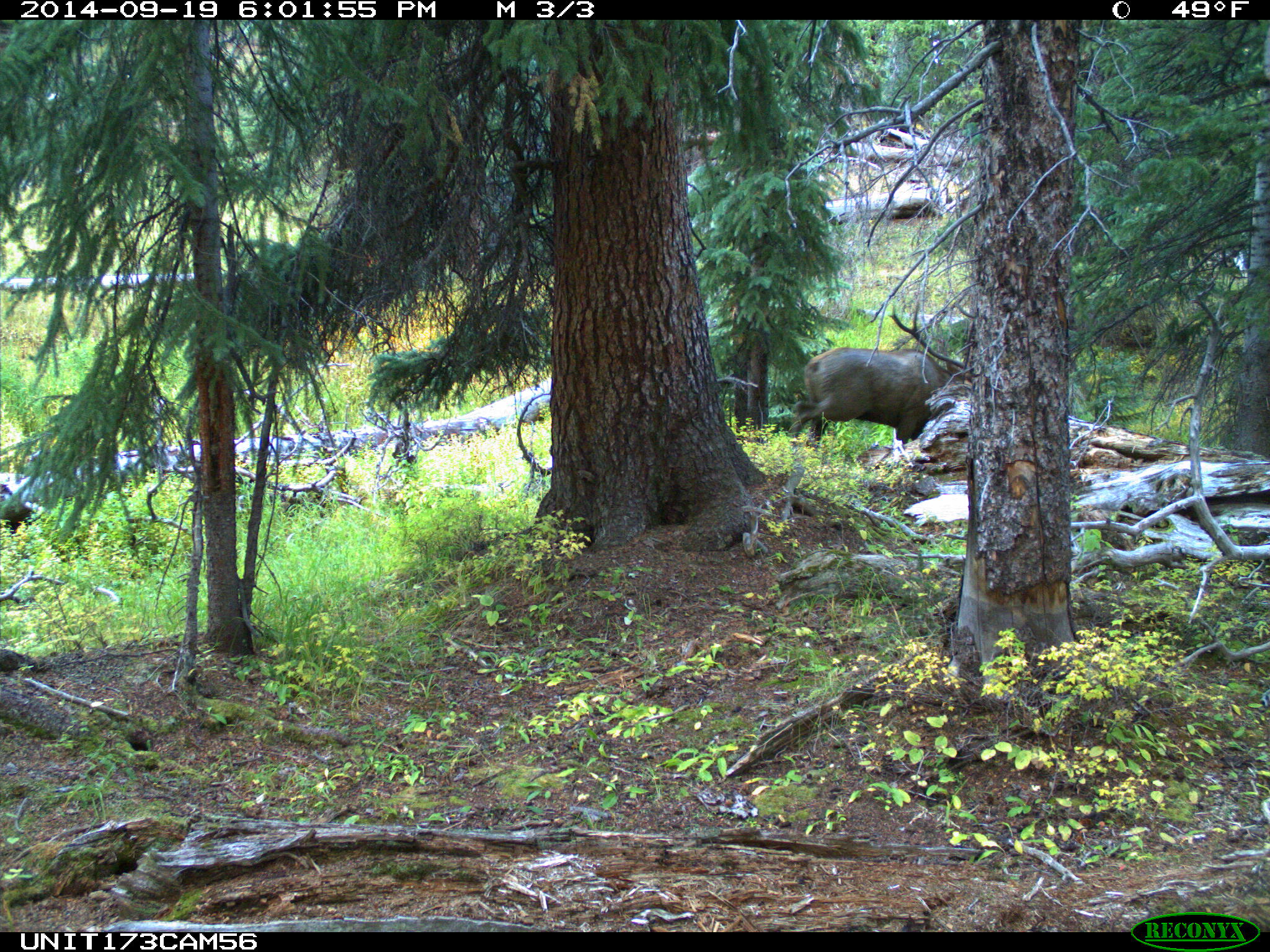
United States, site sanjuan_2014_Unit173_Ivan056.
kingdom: Animalia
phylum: Chordata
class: Mammalia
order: Artiodactyla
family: Cervidae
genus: Cervus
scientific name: Cervus elaphus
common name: red deer